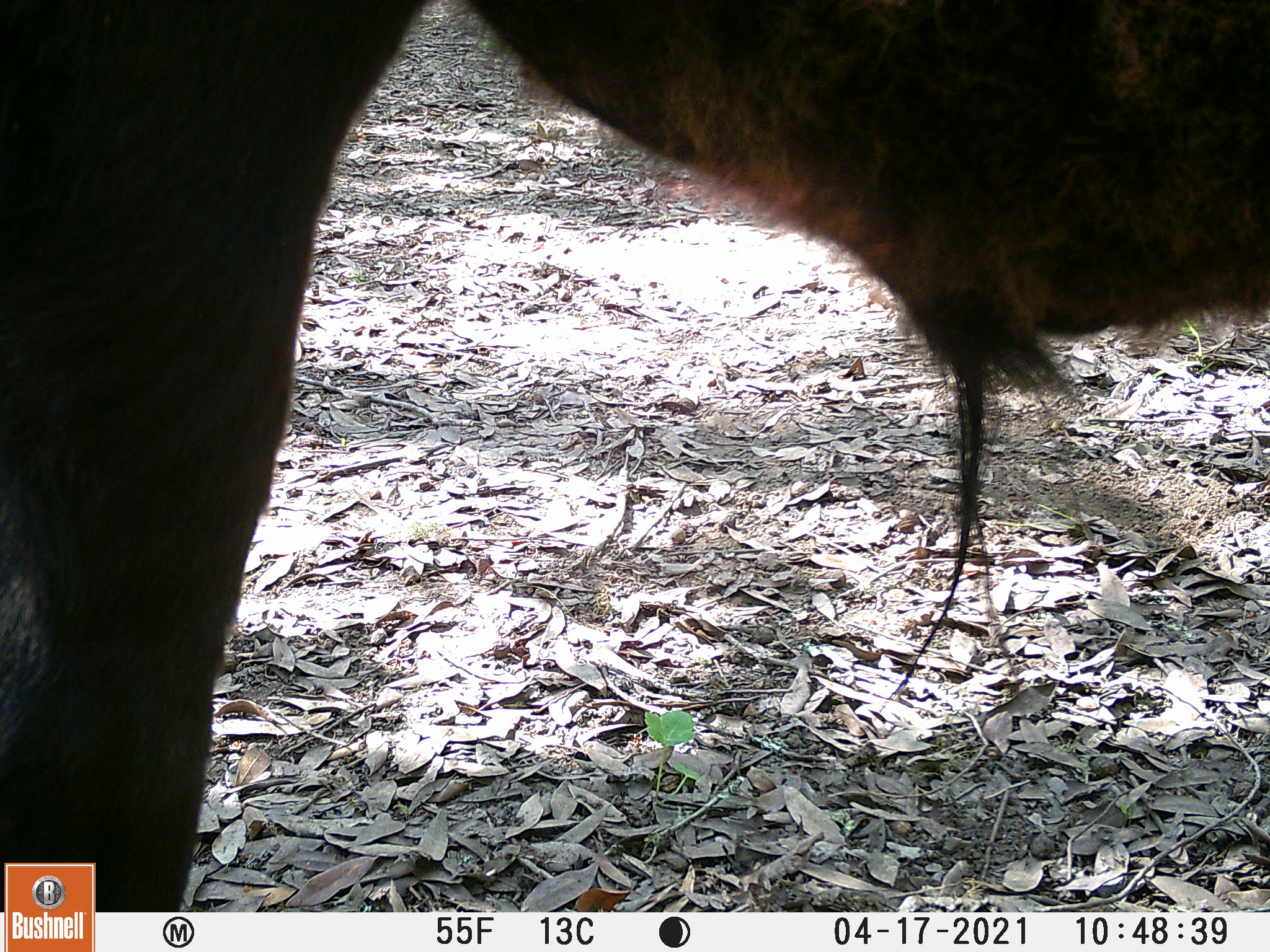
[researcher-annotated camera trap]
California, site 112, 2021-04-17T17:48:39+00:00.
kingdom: Animalia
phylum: Chordata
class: Mammalia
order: Artiodactyla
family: Bovidae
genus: Bos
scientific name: Bos taurus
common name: domestic cattle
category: cattle